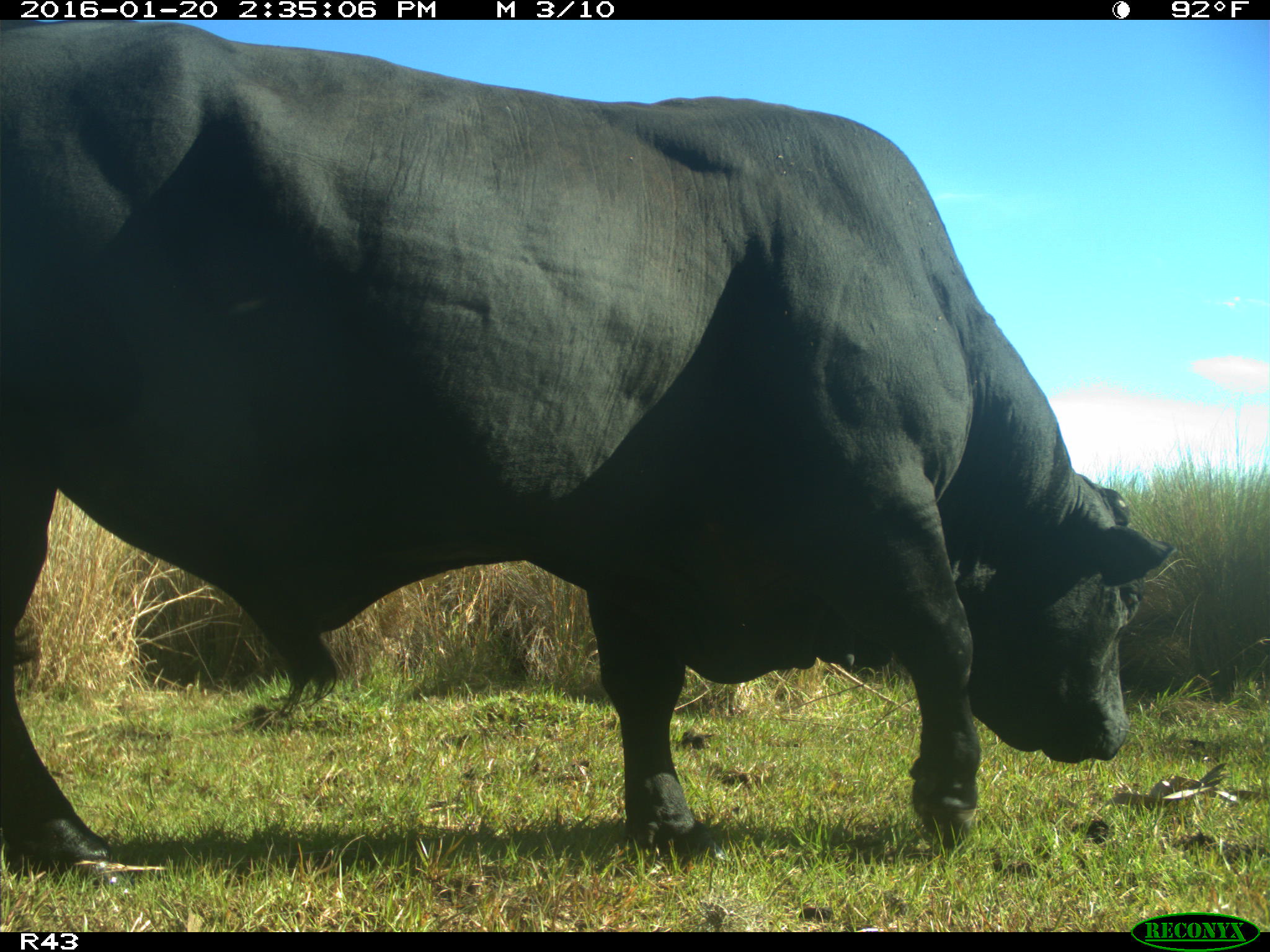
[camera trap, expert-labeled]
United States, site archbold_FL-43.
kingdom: Animalia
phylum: Chordata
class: Mammalia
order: Artiodactyla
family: Bovidae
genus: Bos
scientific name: Bos taurus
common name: domestic cow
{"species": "Bos taurus (domestic cow)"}